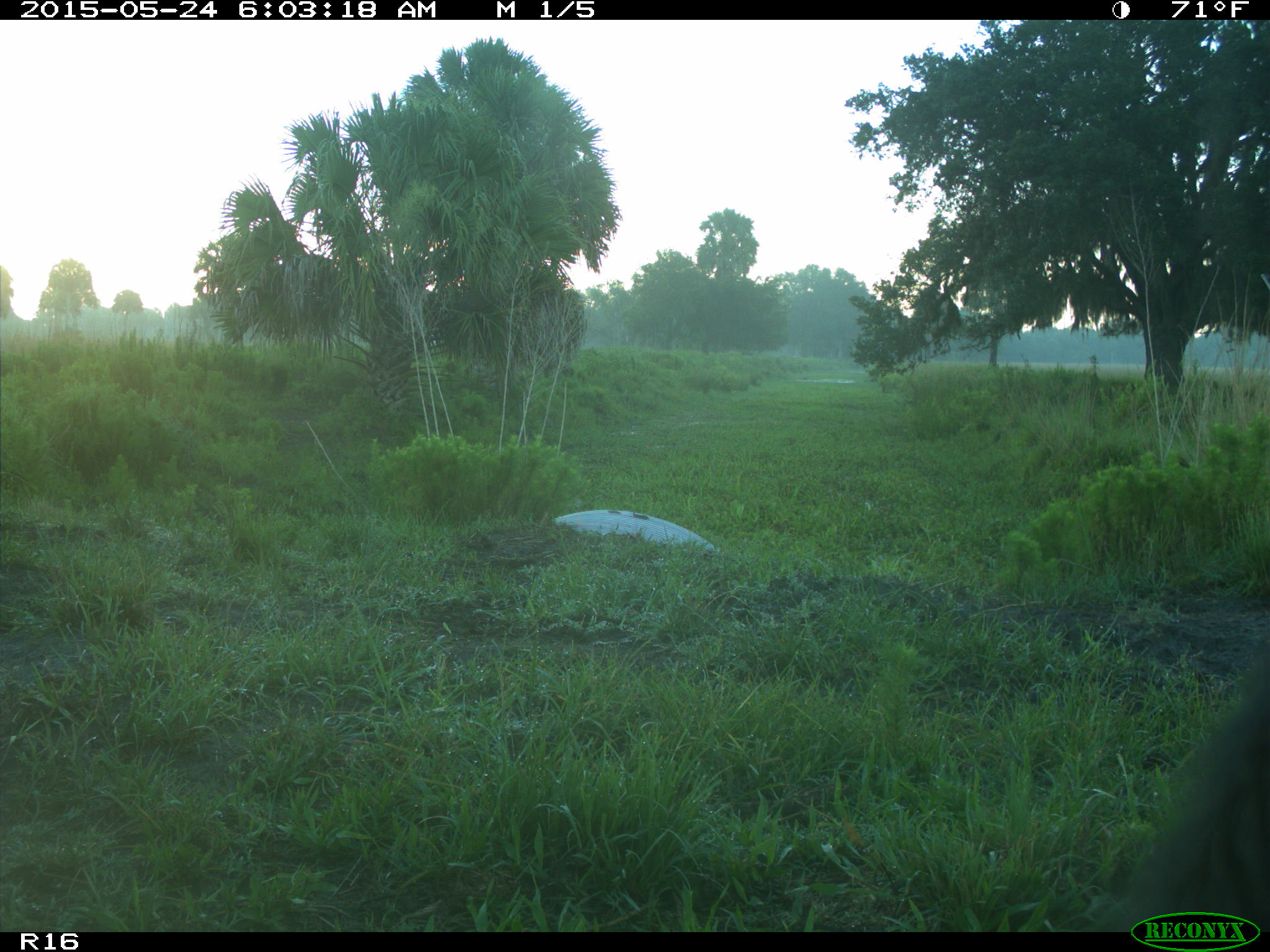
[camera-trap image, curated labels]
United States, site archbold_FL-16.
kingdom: Animalia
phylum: Chordata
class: Mammalia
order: Artiodactyla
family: Bovidae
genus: Bos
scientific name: Bos taurus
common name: domestic cow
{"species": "Bos taurus (domestic cow)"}